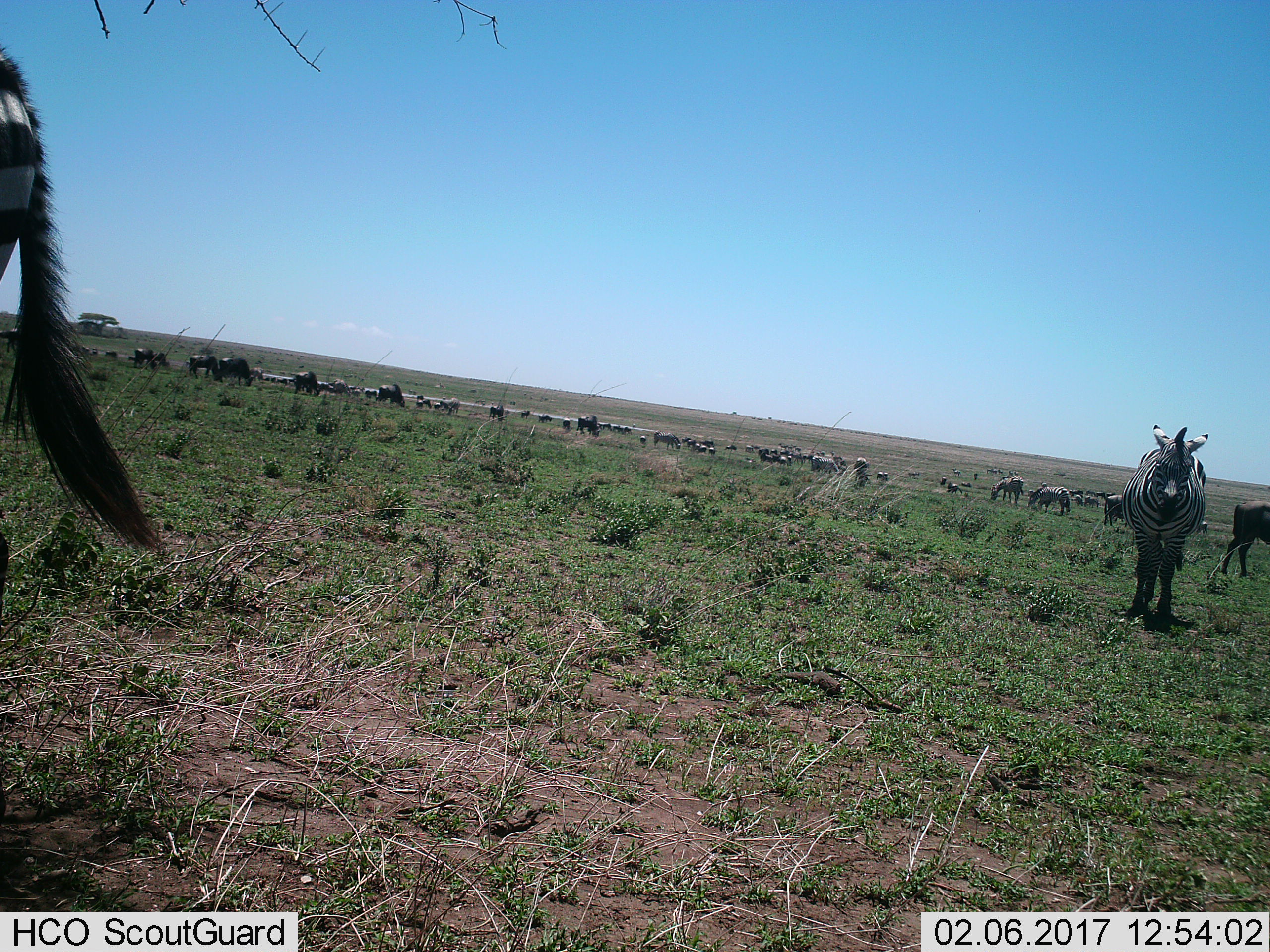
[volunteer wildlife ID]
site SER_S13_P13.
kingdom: Animalia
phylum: Chordata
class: Mammalia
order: Perissodactyla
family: Equidae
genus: Equus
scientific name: Equus quagga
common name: plains zebra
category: zebraplains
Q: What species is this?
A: Zebraplains (plains zebra) (Equus quagga).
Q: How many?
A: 11-50.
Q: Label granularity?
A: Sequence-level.